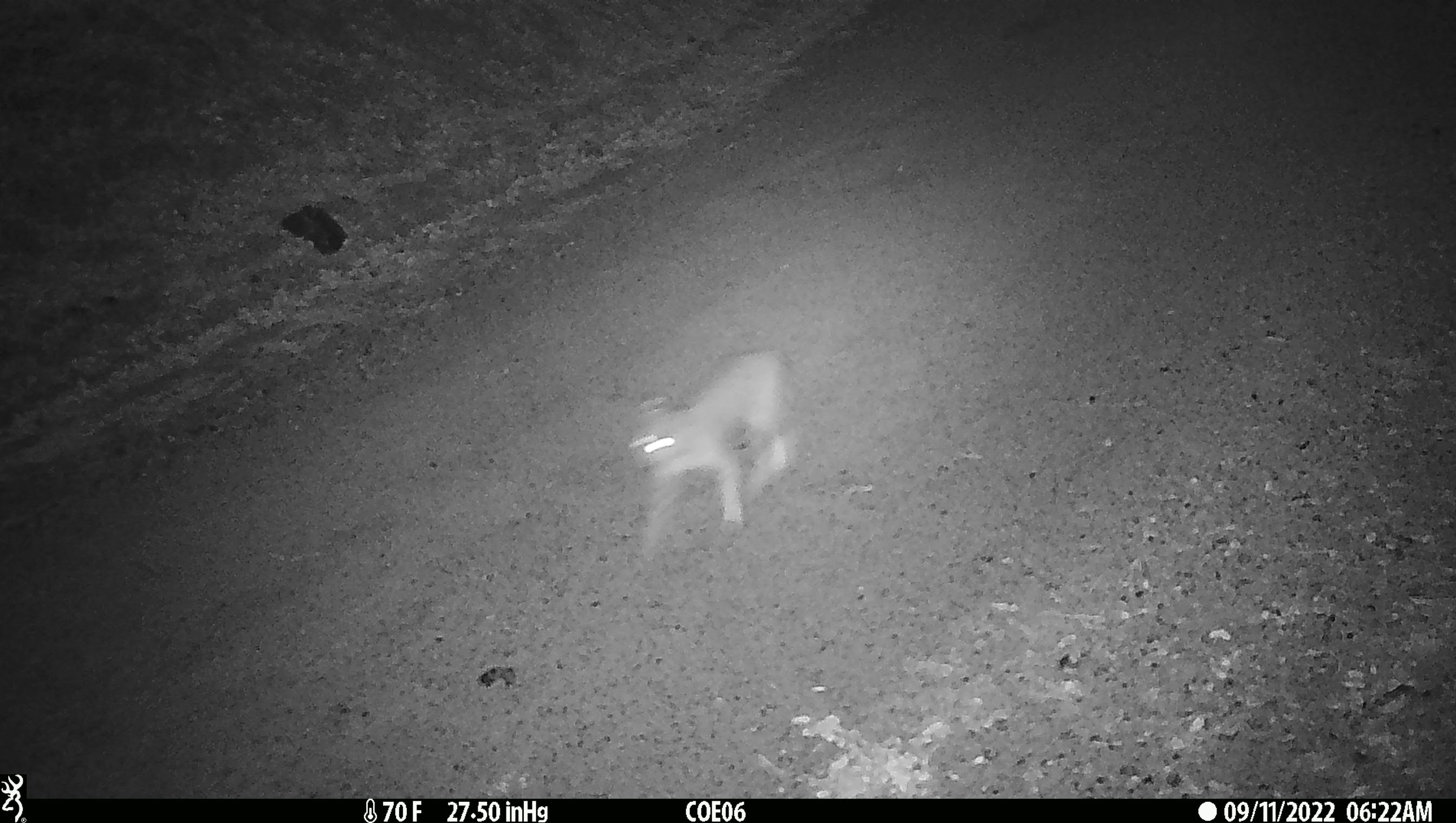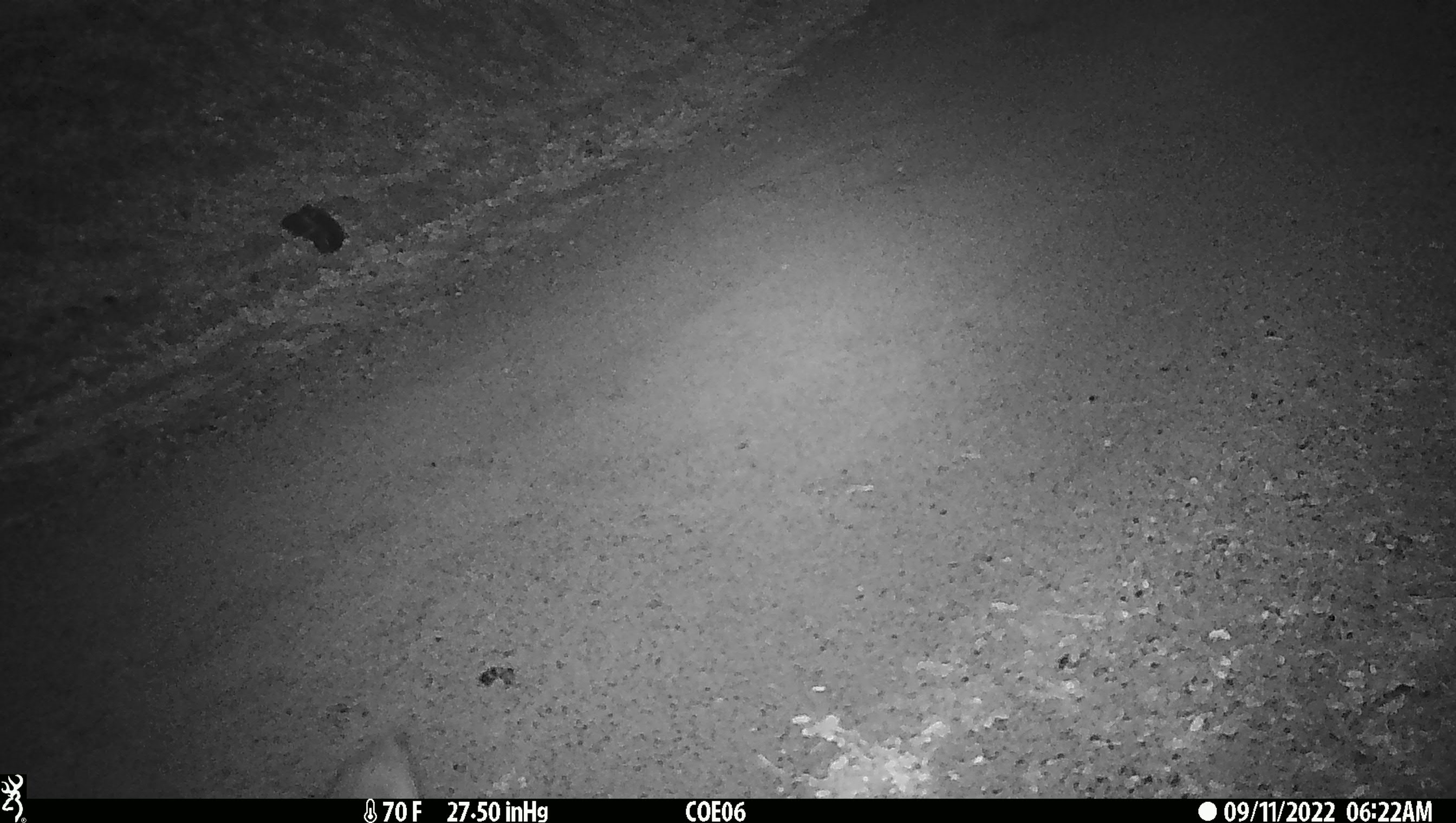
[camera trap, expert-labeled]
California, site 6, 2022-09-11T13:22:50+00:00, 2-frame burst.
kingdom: Animalia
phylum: Chordata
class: Mammalia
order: Carnivora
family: Felidae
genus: Lynx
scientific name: Lynx rufus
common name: bobcat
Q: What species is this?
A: Bobcat (Lynx rufus).